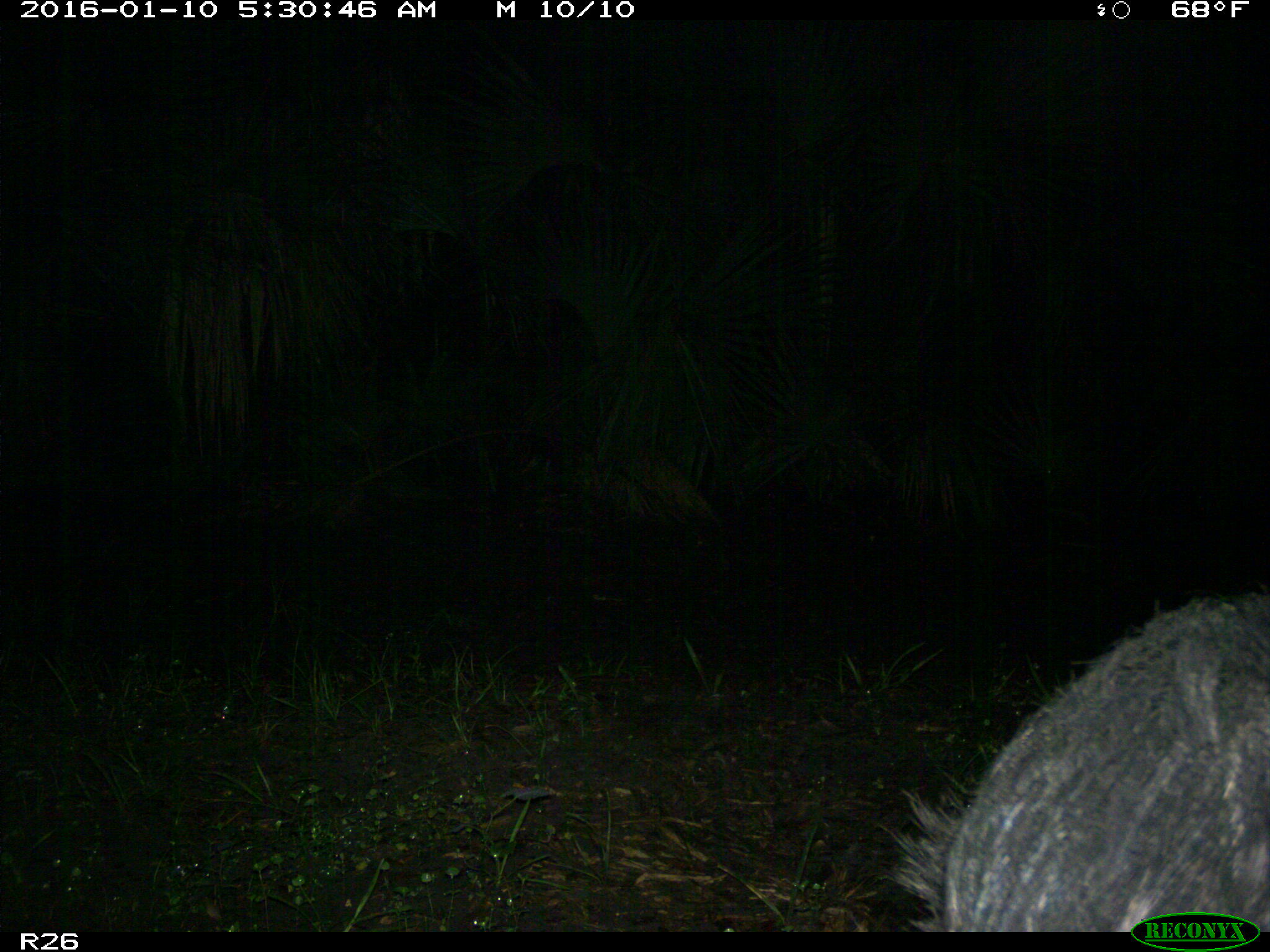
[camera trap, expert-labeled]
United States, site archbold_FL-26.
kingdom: Animalia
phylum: Chordata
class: Mammalia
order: Artiodactyla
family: Suidae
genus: Sus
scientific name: Sus scrofa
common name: wild boar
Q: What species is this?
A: Sus scrofa (wild boar).